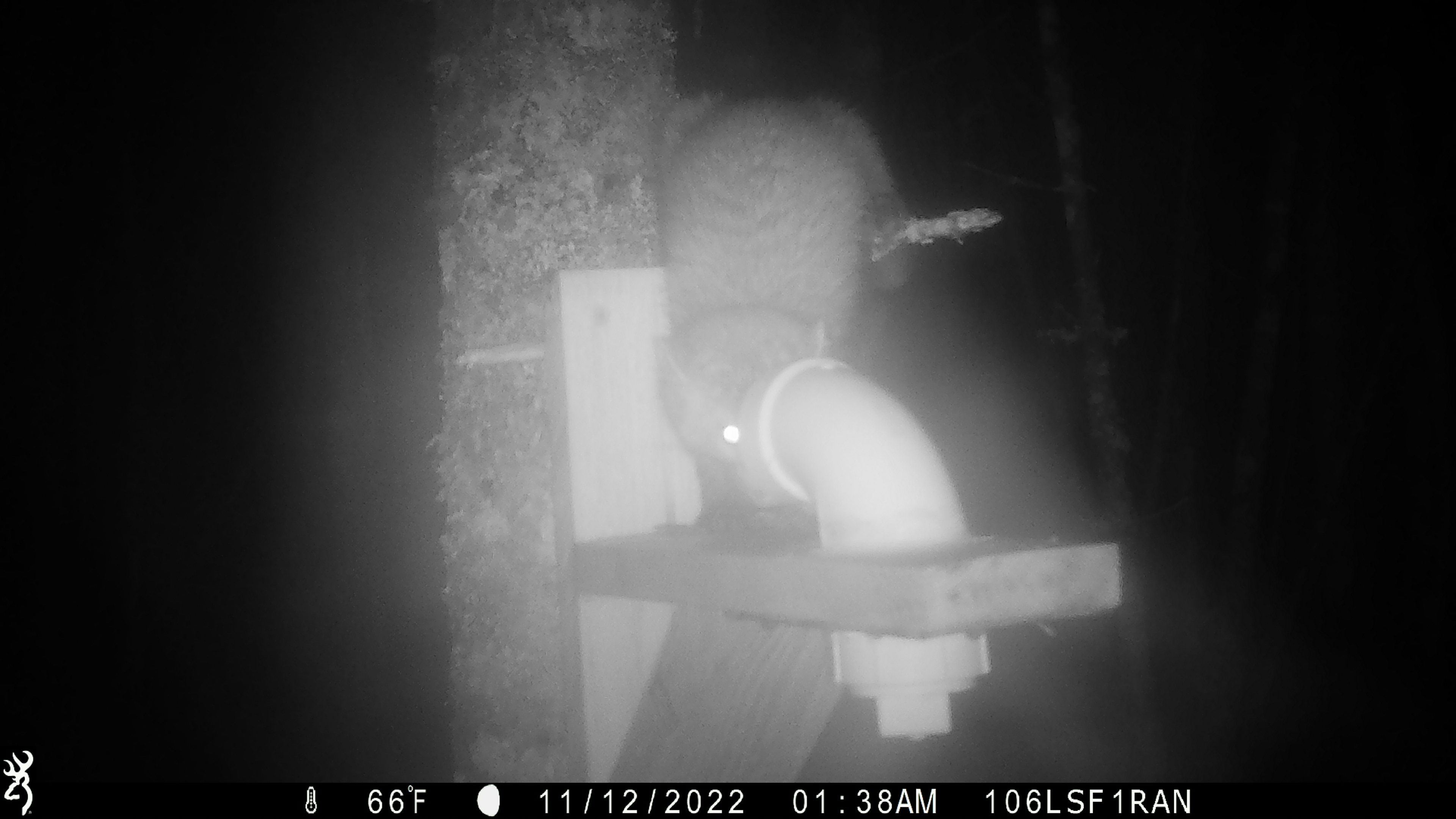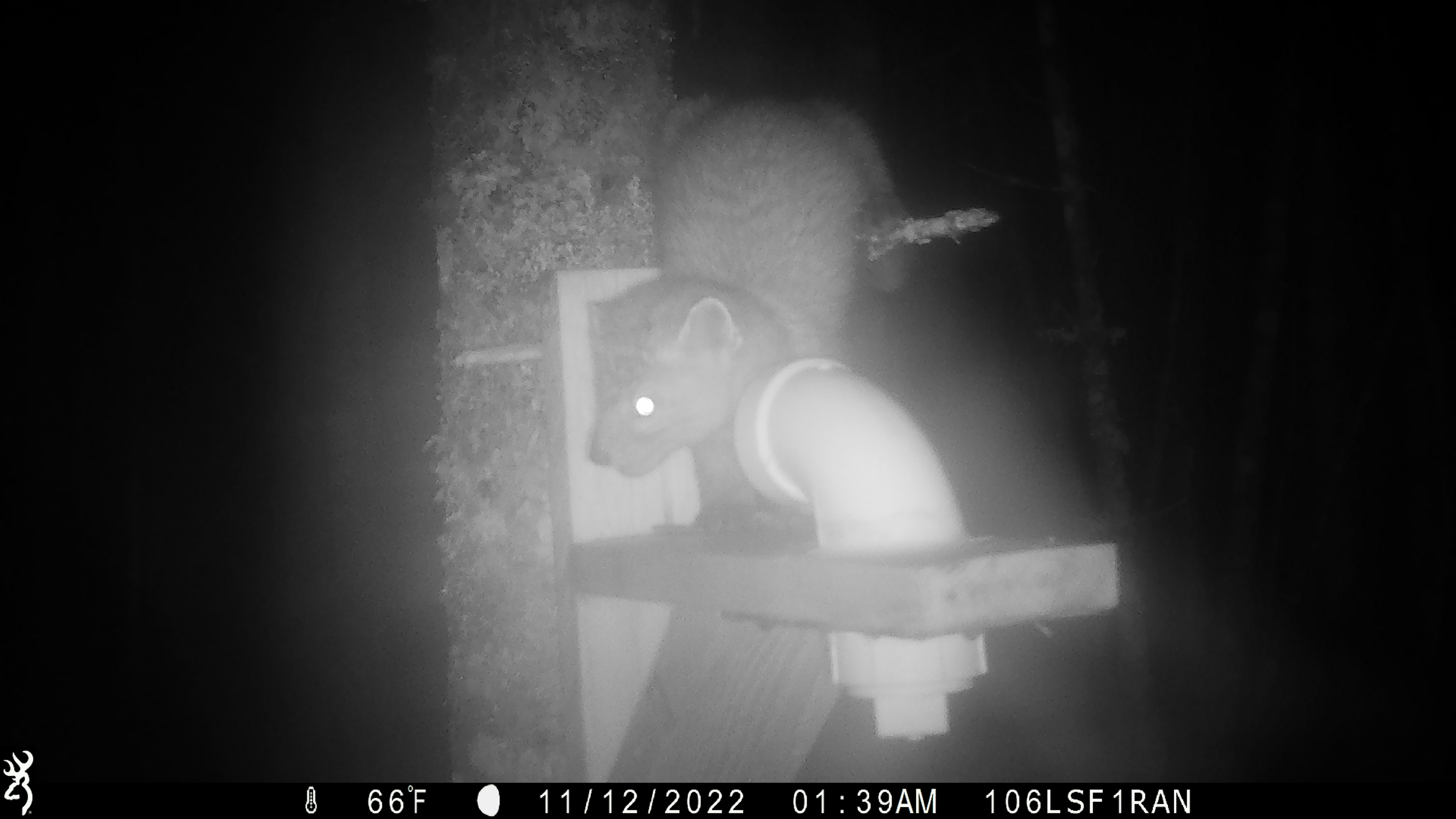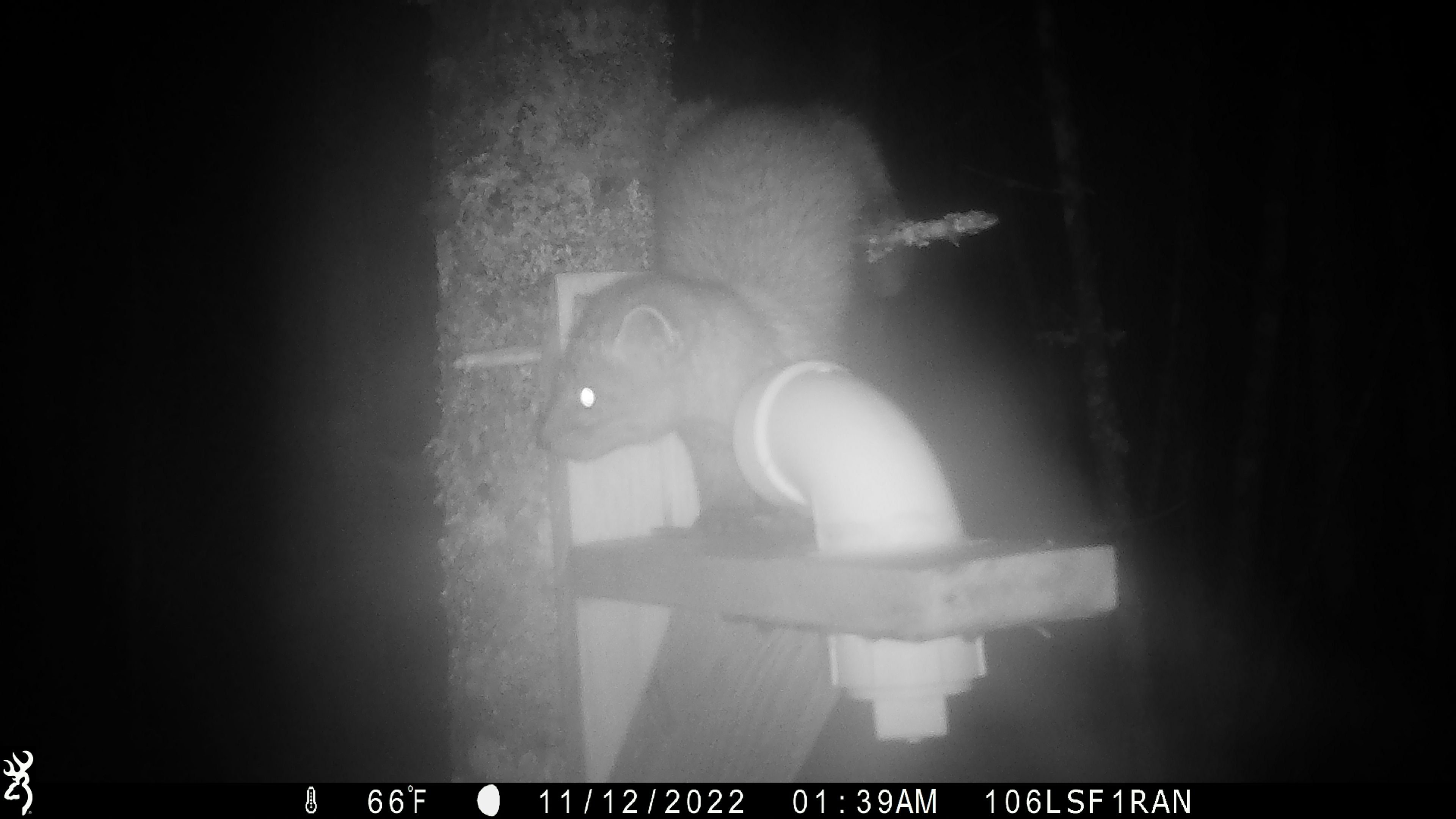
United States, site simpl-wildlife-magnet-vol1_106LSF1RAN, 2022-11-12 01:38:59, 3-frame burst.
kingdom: Animalia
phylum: Chordata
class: Mammalia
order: Carnivora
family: Mustelidae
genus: Martes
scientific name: Martes americana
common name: american marten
American marten (Martes americana).